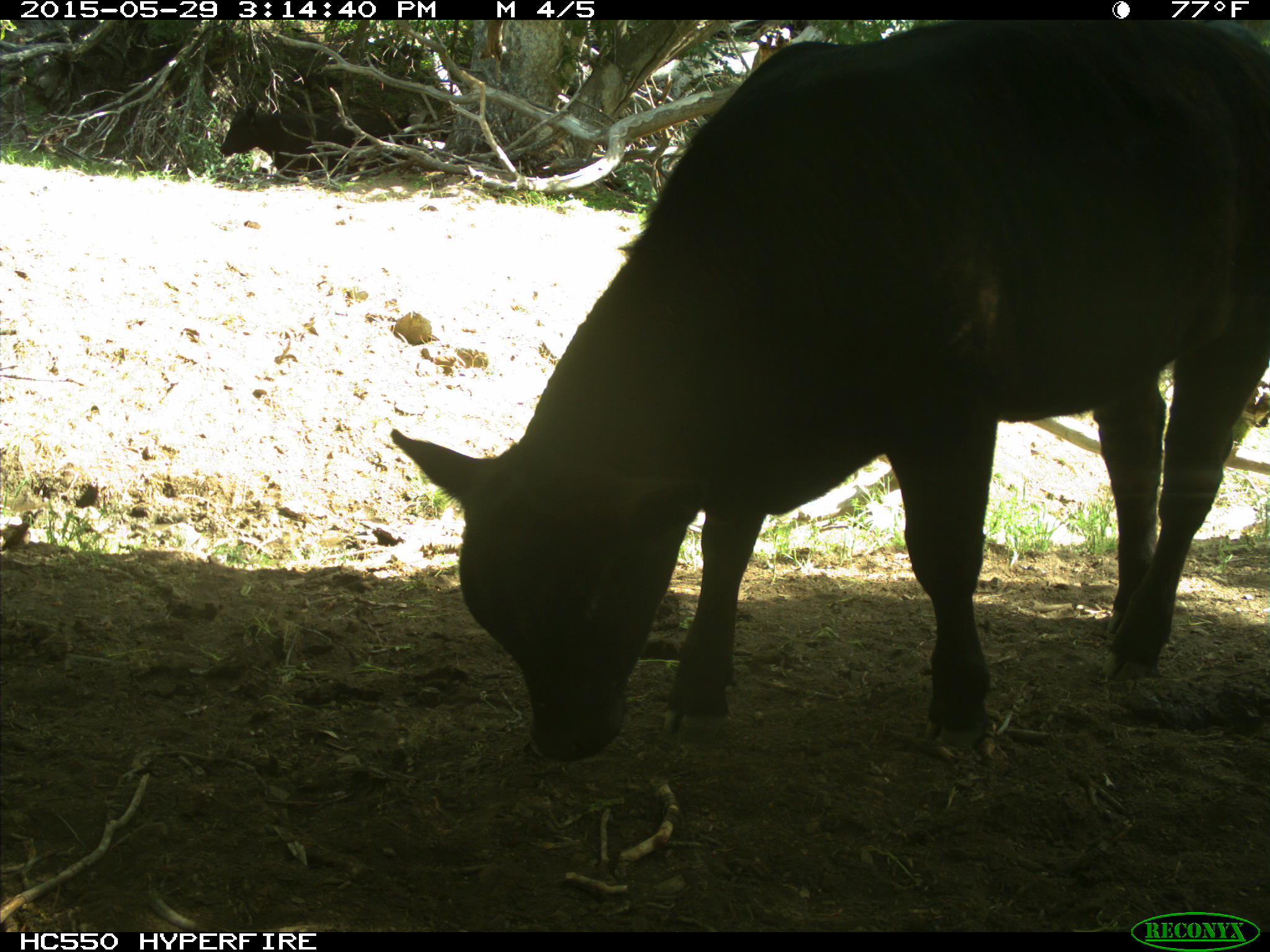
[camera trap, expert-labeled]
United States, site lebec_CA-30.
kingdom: Animalia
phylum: Chordata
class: Mammalia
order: Artiodactyla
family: Bovidae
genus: Bos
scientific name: Bos taurus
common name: domestic cow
Bos taurus (domestic cow).